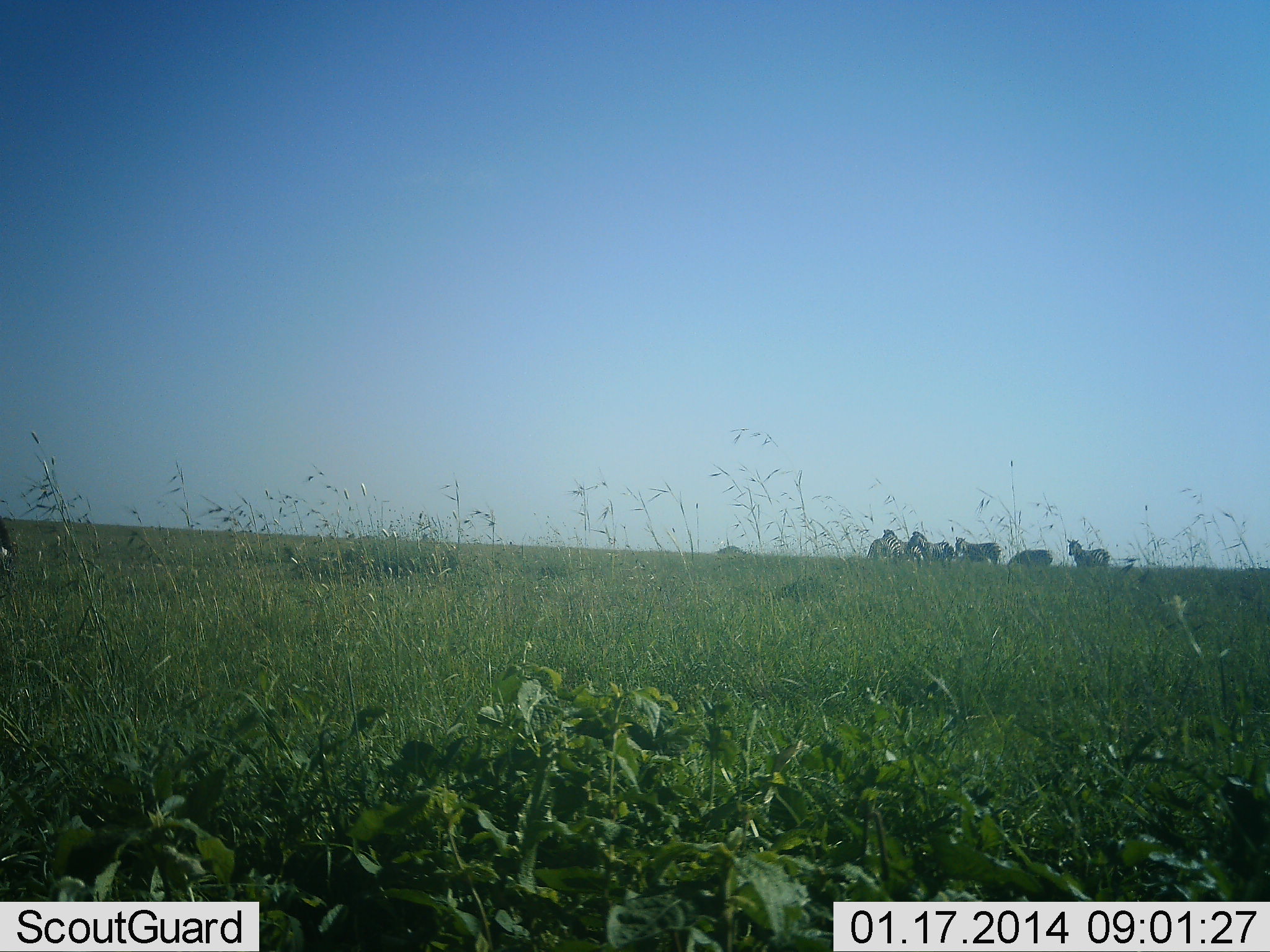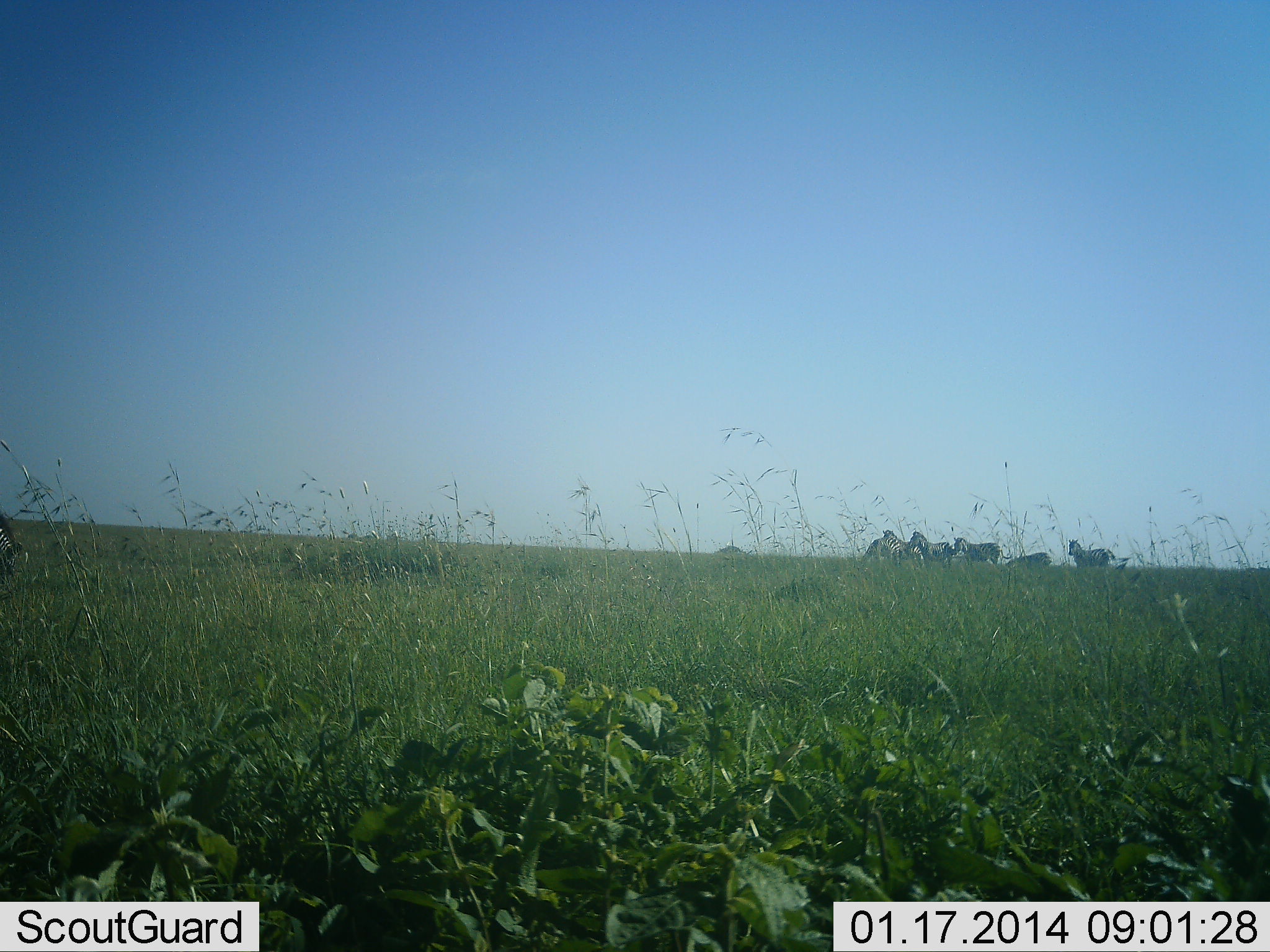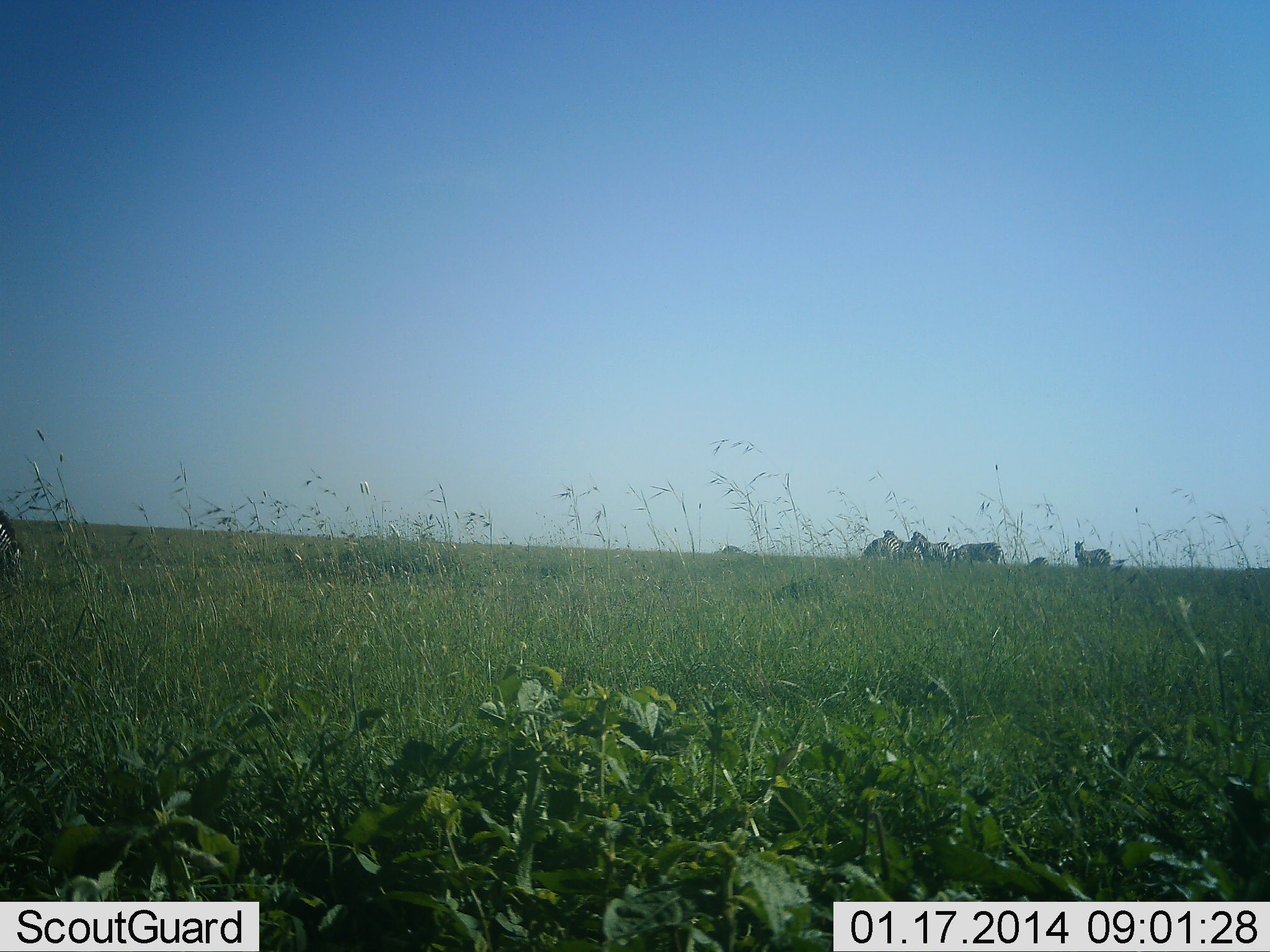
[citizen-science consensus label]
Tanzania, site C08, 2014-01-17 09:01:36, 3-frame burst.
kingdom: Animalia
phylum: Chordata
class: Mammalia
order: Perissodactyla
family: Equidae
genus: Equus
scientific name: Equus quagga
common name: plains zebra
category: zebra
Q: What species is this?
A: Zebra (plains zebra) (Equus quagga).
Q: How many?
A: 6.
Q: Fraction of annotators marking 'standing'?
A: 70%.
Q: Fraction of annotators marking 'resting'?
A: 10%.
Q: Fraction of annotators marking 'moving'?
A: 30%.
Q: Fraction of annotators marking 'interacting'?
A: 0%.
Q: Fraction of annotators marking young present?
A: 0%.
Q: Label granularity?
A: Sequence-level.